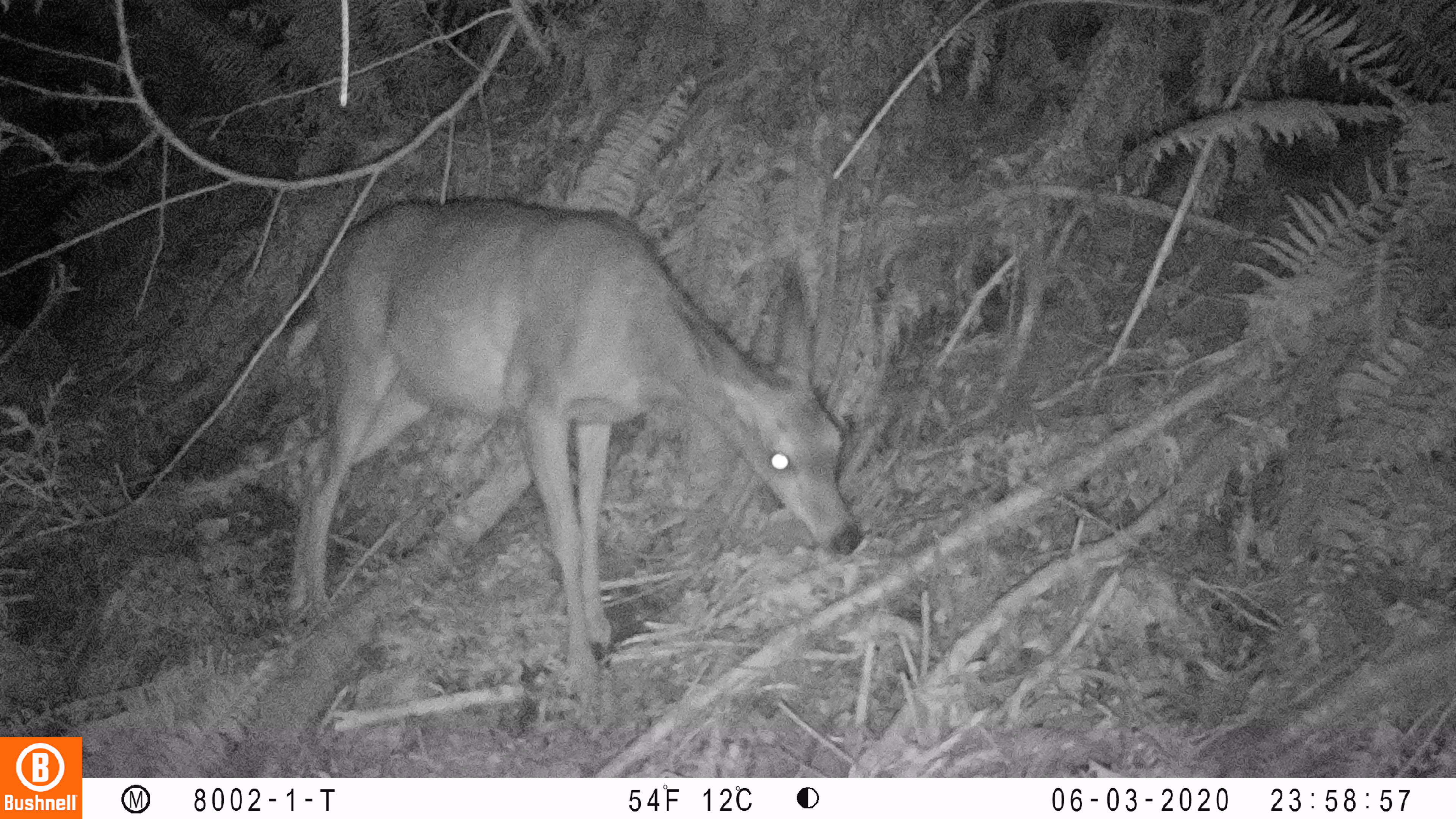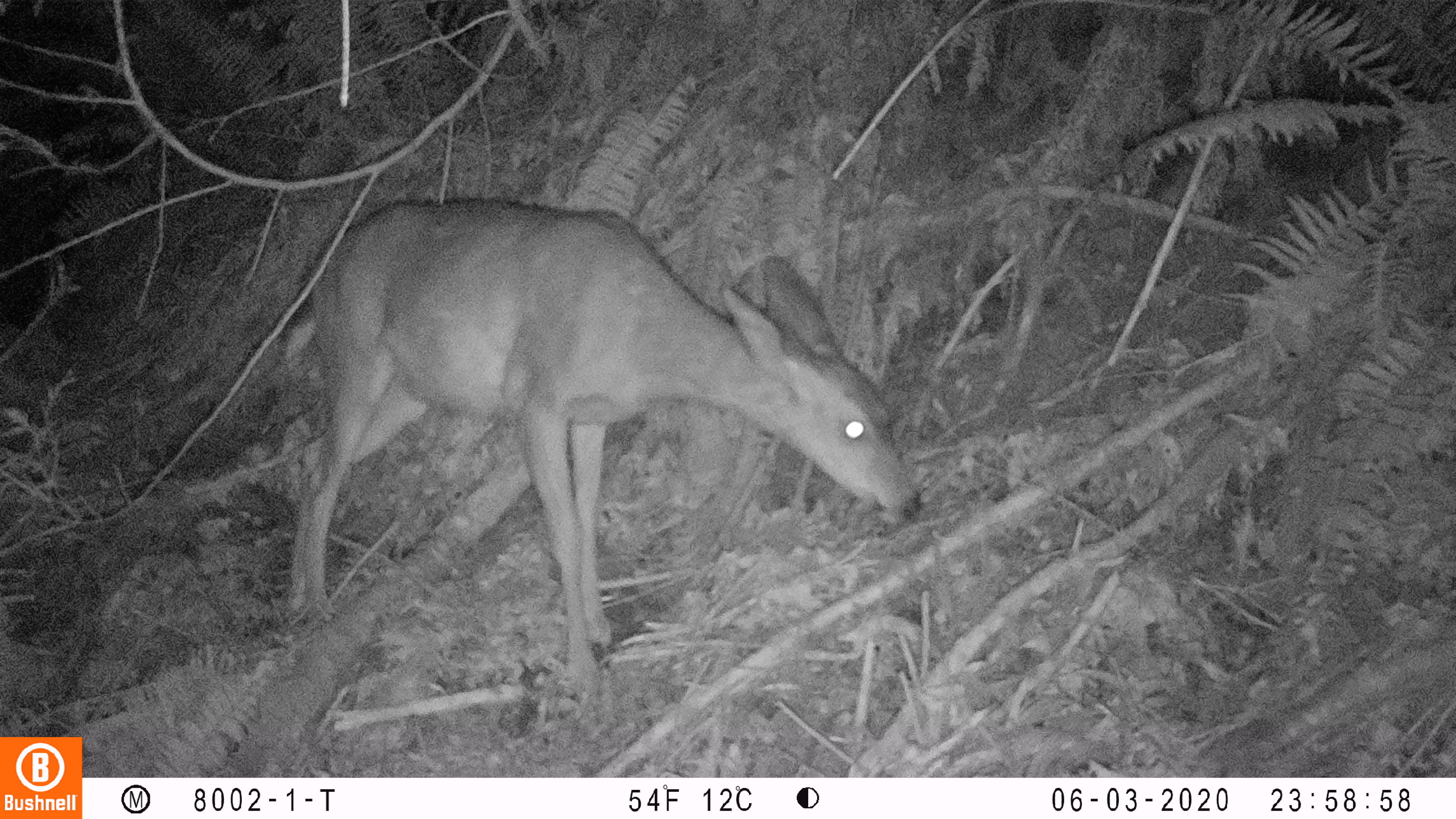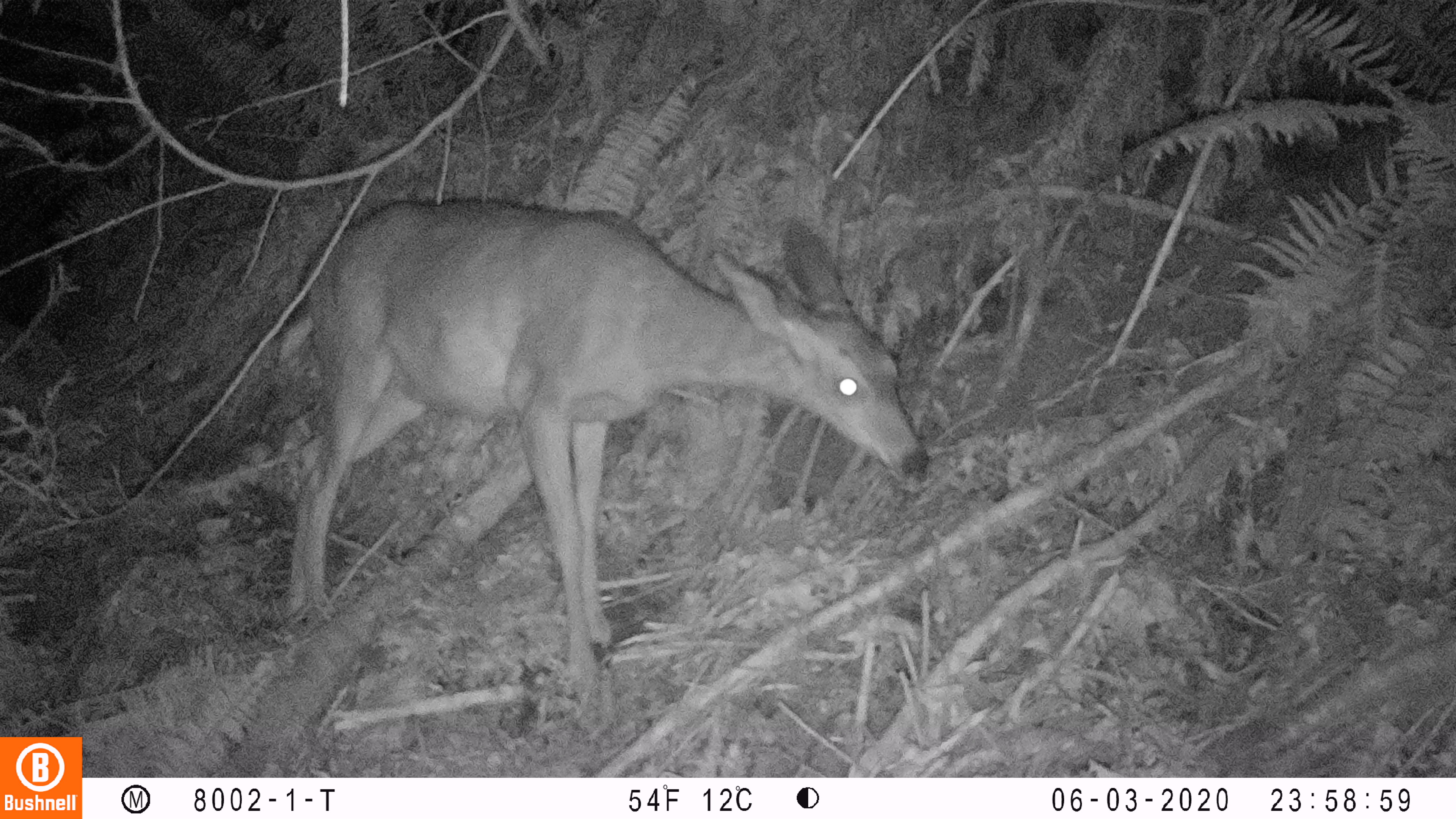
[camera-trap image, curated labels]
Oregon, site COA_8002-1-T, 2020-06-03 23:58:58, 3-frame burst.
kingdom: Animalia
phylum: Chordata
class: Mammalia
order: Artiodactyla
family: Cervidae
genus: Odocoileus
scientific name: Odocoileus hemionus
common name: black-tailed deer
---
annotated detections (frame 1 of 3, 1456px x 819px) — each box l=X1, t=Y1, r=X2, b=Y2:
black-tailed deer: l=285, t=192, r=871, b=687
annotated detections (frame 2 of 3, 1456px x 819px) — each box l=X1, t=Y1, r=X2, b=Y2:
black-tailed deer: l=273, t=192, r=927, b=664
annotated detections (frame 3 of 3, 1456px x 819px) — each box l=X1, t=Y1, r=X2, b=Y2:
black-tailed deer: l=275, t=190, r=945, b=691